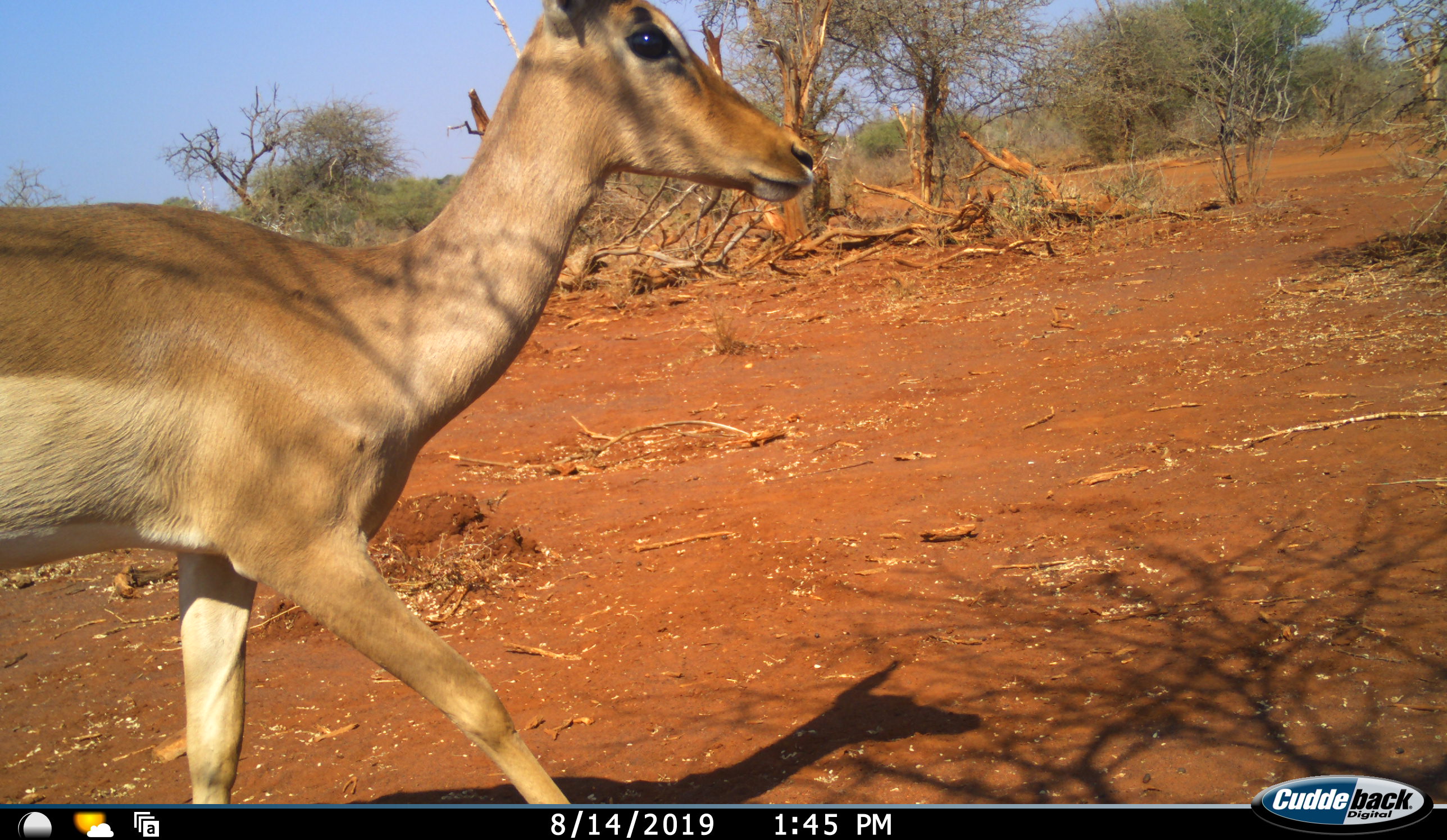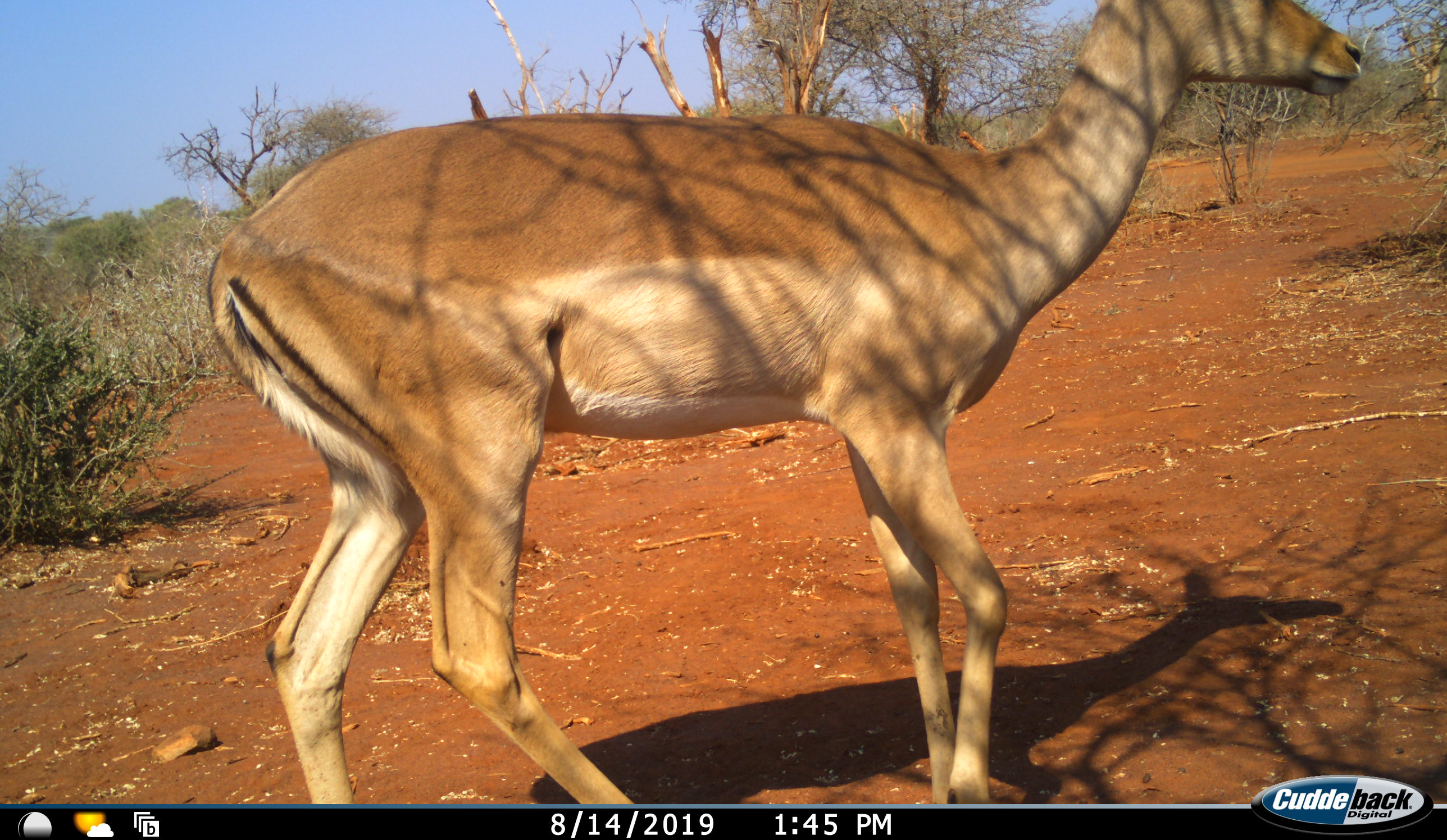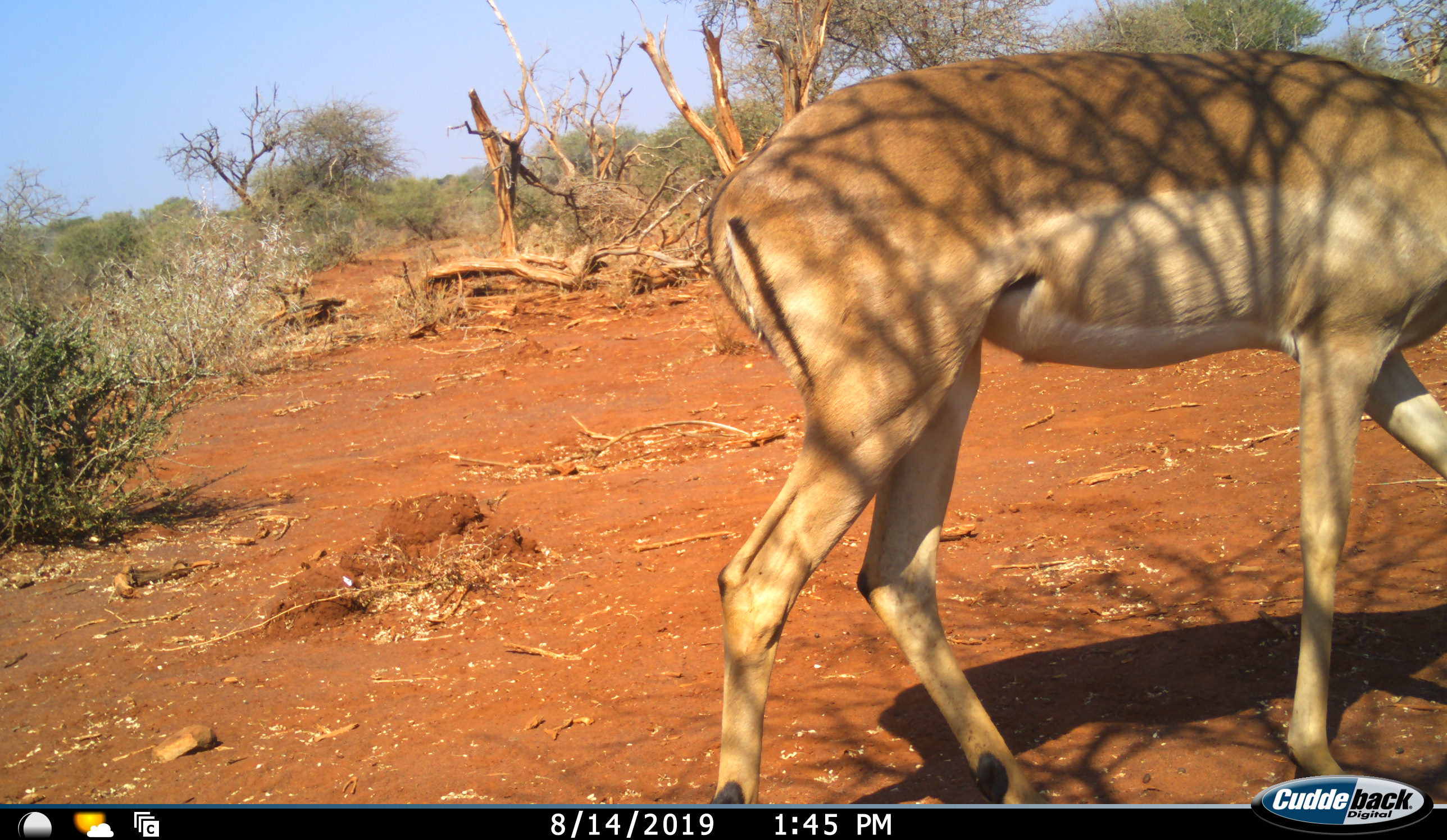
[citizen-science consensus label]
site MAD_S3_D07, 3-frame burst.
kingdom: Animalia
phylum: Chordata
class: Mammalia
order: Artiodactyla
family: Bovidae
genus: Aepyceros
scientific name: Aepyceros melampus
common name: impala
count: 1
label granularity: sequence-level